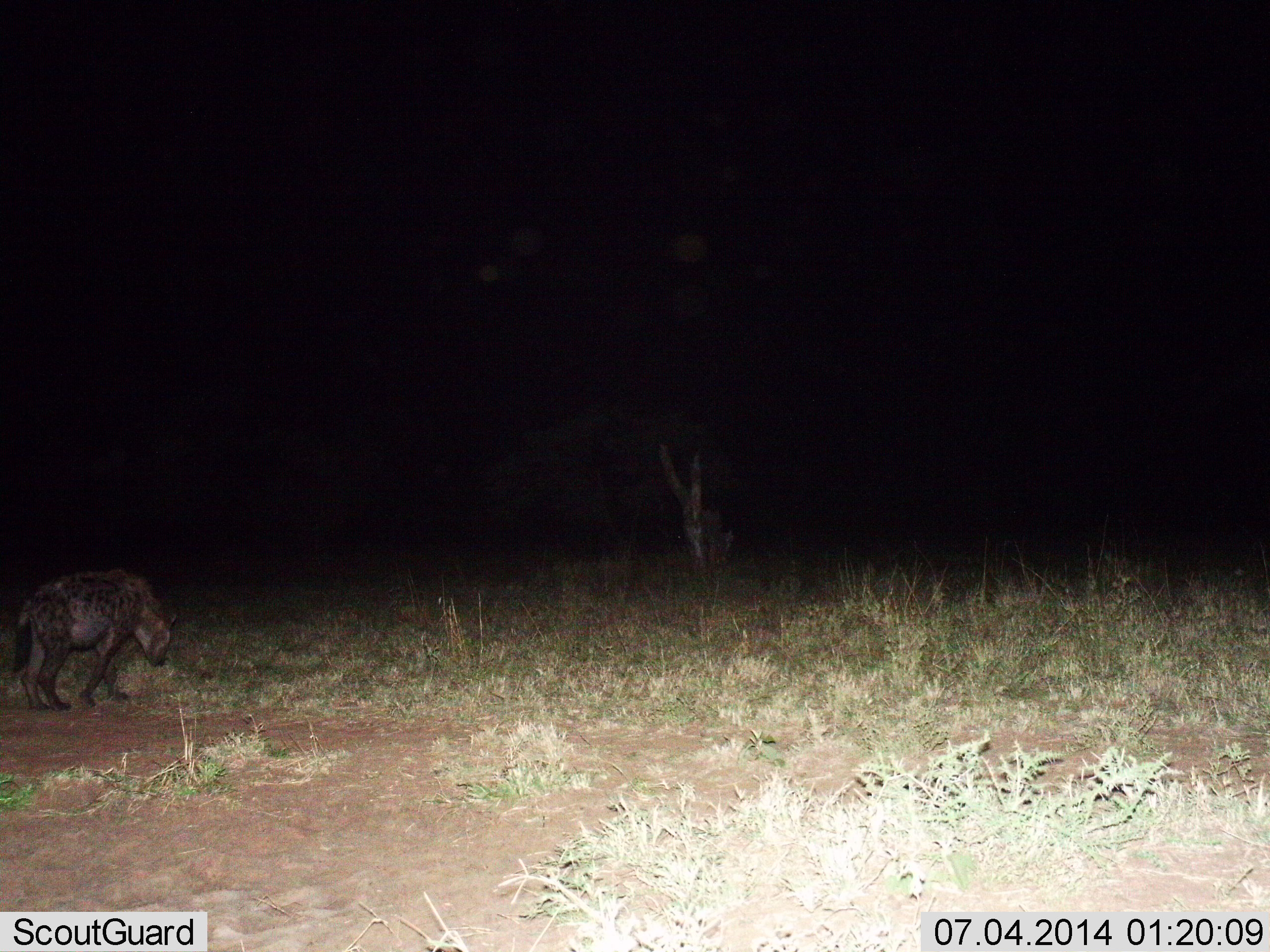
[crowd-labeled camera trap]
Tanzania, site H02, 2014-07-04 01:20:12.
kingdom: Animalia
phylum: Chordata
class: Mammalia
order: Carnivora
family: Hyaenidae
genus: Crocuta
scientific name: Crocuta crocuta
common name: spotted hyena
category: hyenaspotted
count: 1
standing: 20%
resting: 0%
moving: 80%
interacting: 0%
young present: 0%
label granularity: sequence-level